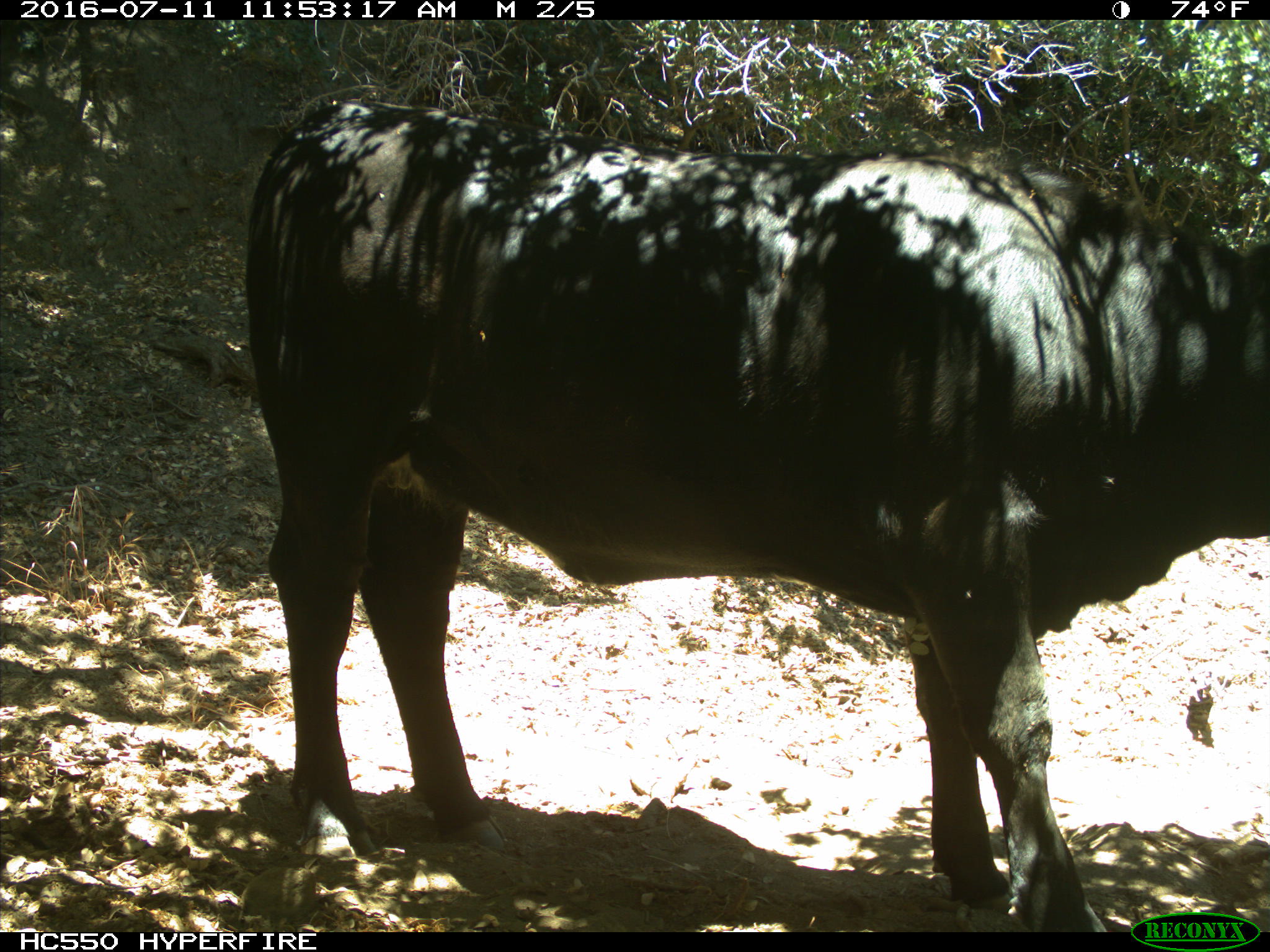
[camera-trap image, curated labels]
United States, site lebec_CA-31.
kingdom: Animalia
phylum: Chordata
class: Mammalia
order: Artiodactyla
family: Bovidae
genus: Bos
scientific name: Bos taurus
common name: domestic cow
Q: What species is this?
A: Bos taurus (domestic cow).